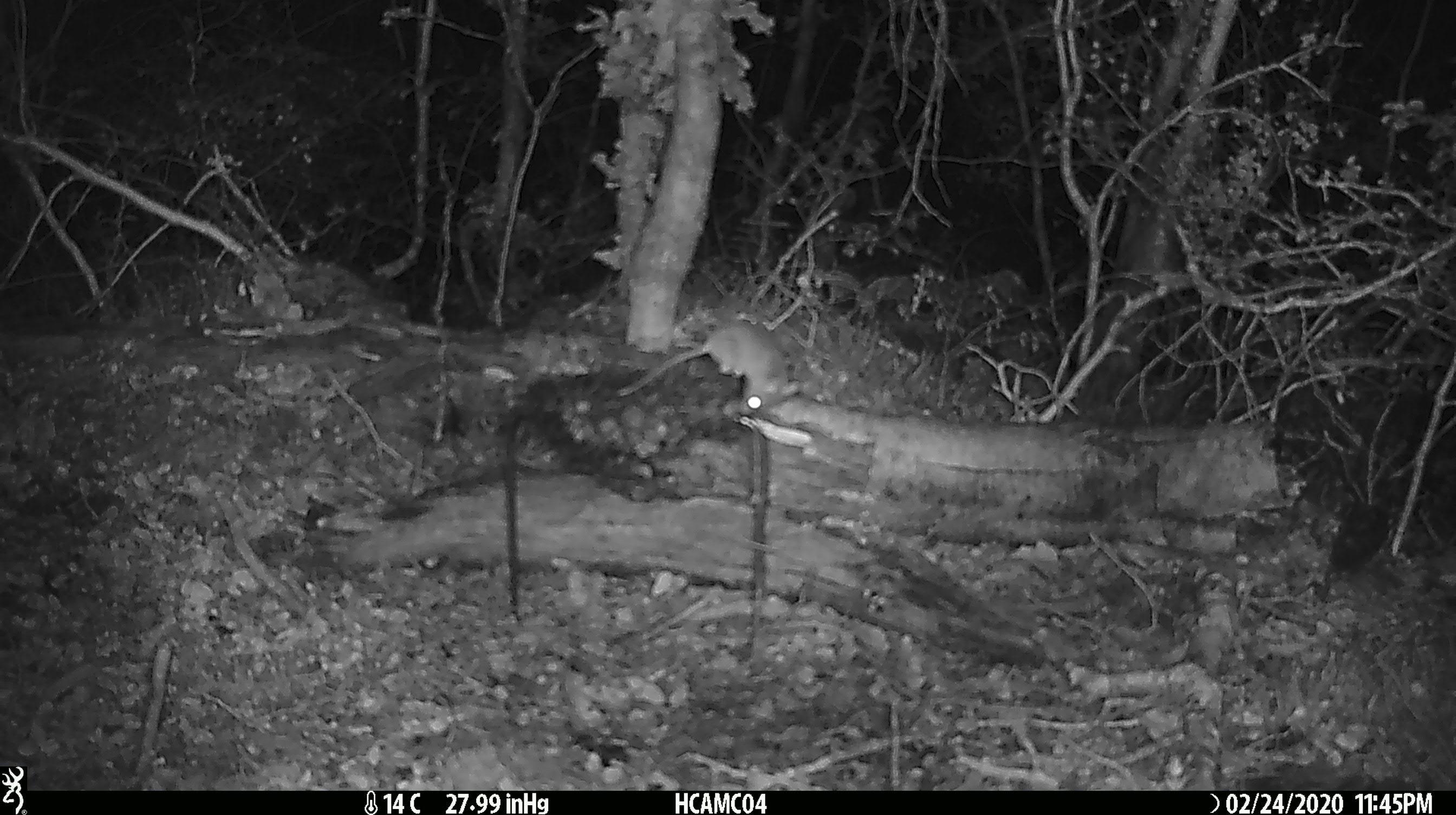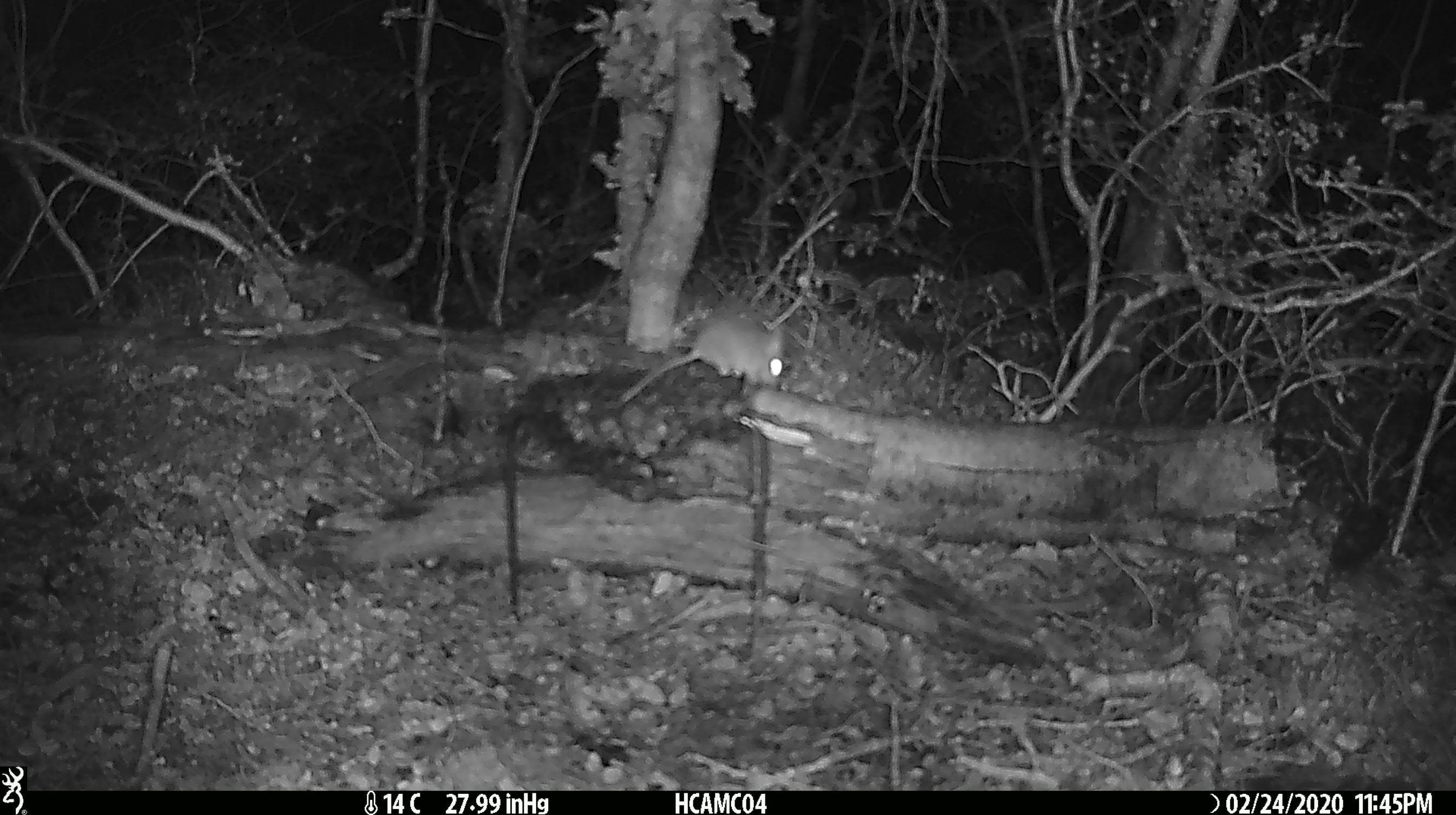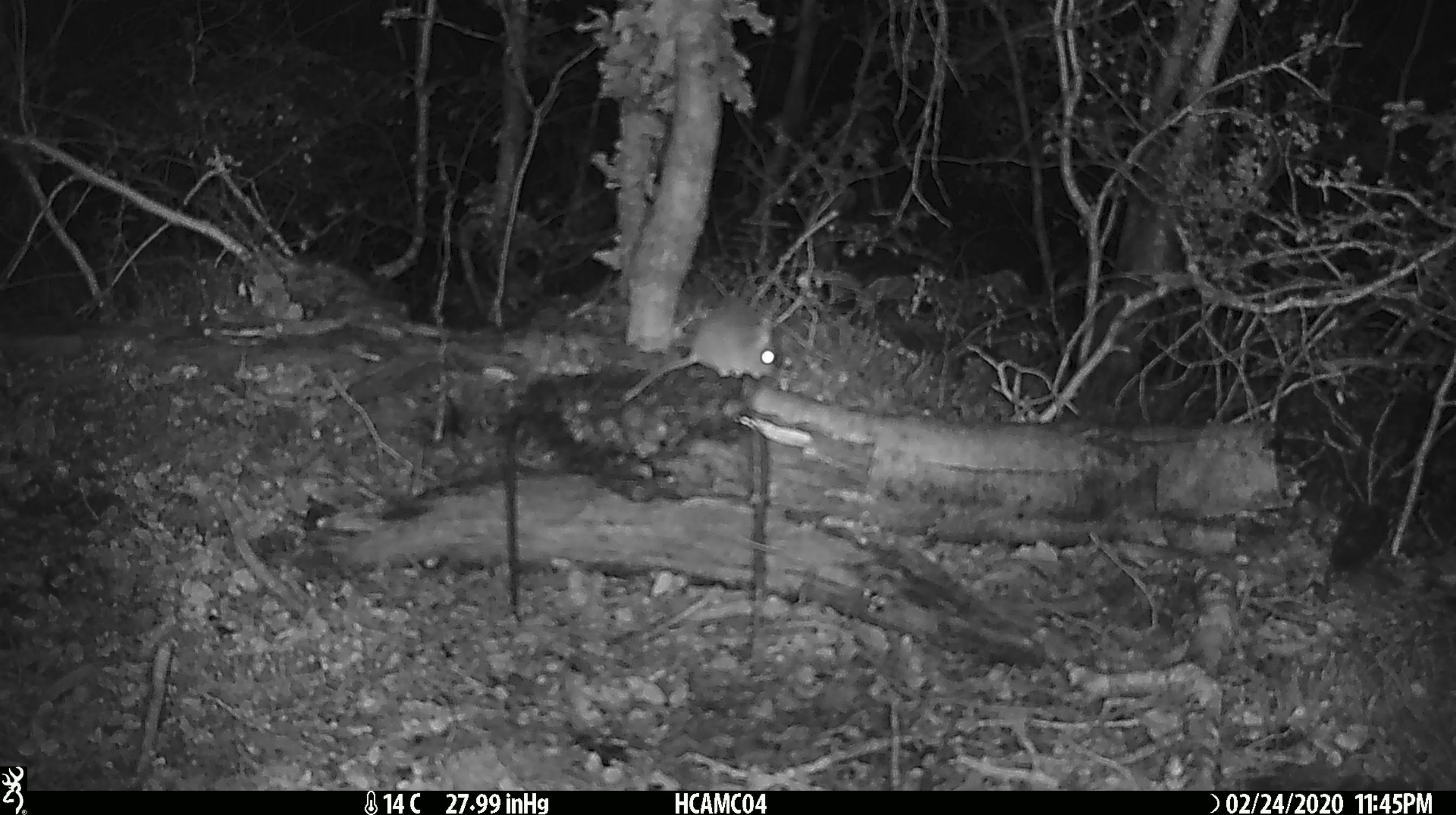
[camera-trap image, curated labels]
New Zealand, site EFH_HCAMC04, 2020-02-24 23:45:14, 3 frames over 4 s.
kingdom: Animalia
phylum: Chordata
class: Mammalia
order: Rodentia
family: Muridae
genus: Mus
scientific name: Mus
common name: mouse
Mouse (Mus).